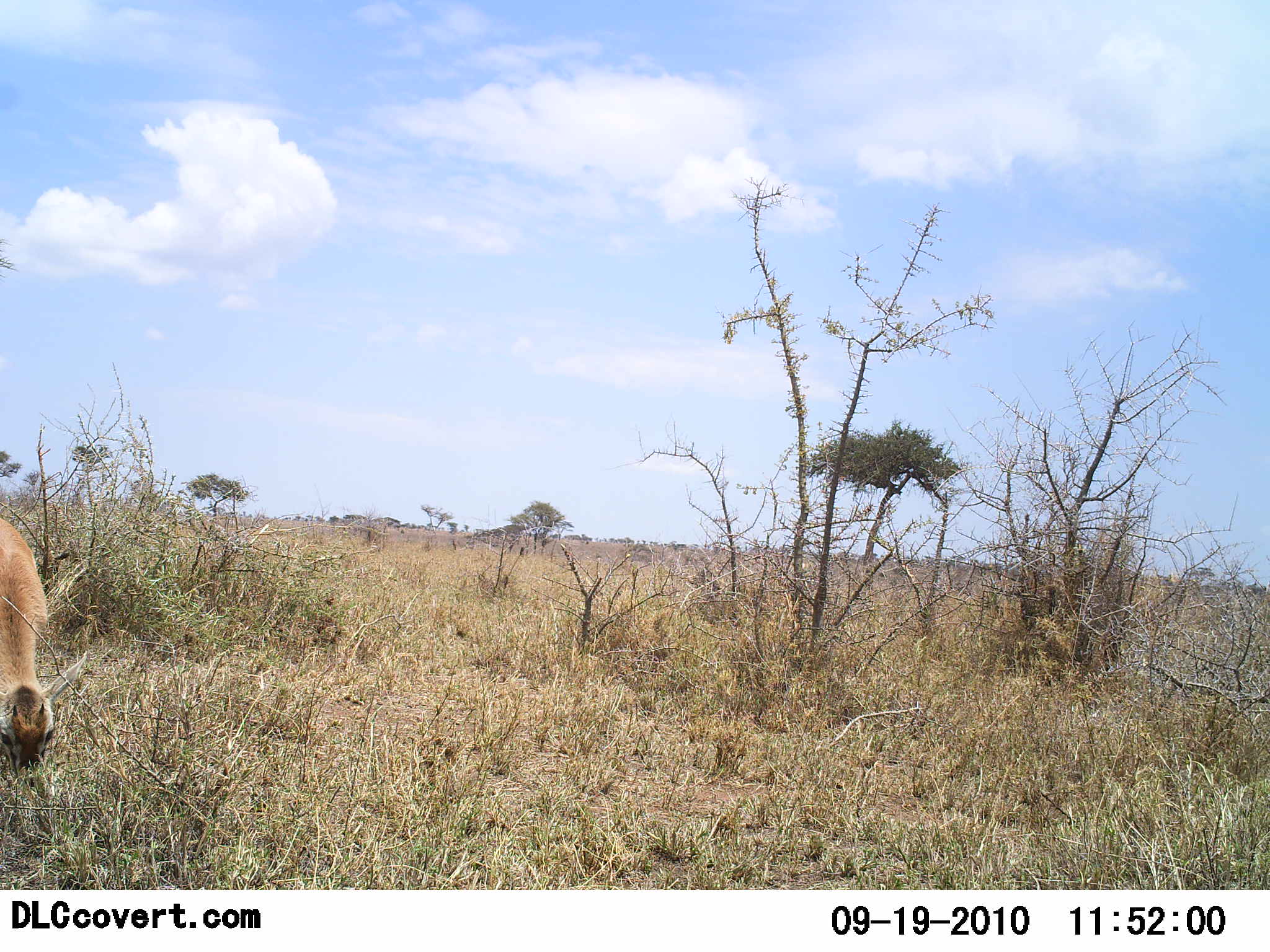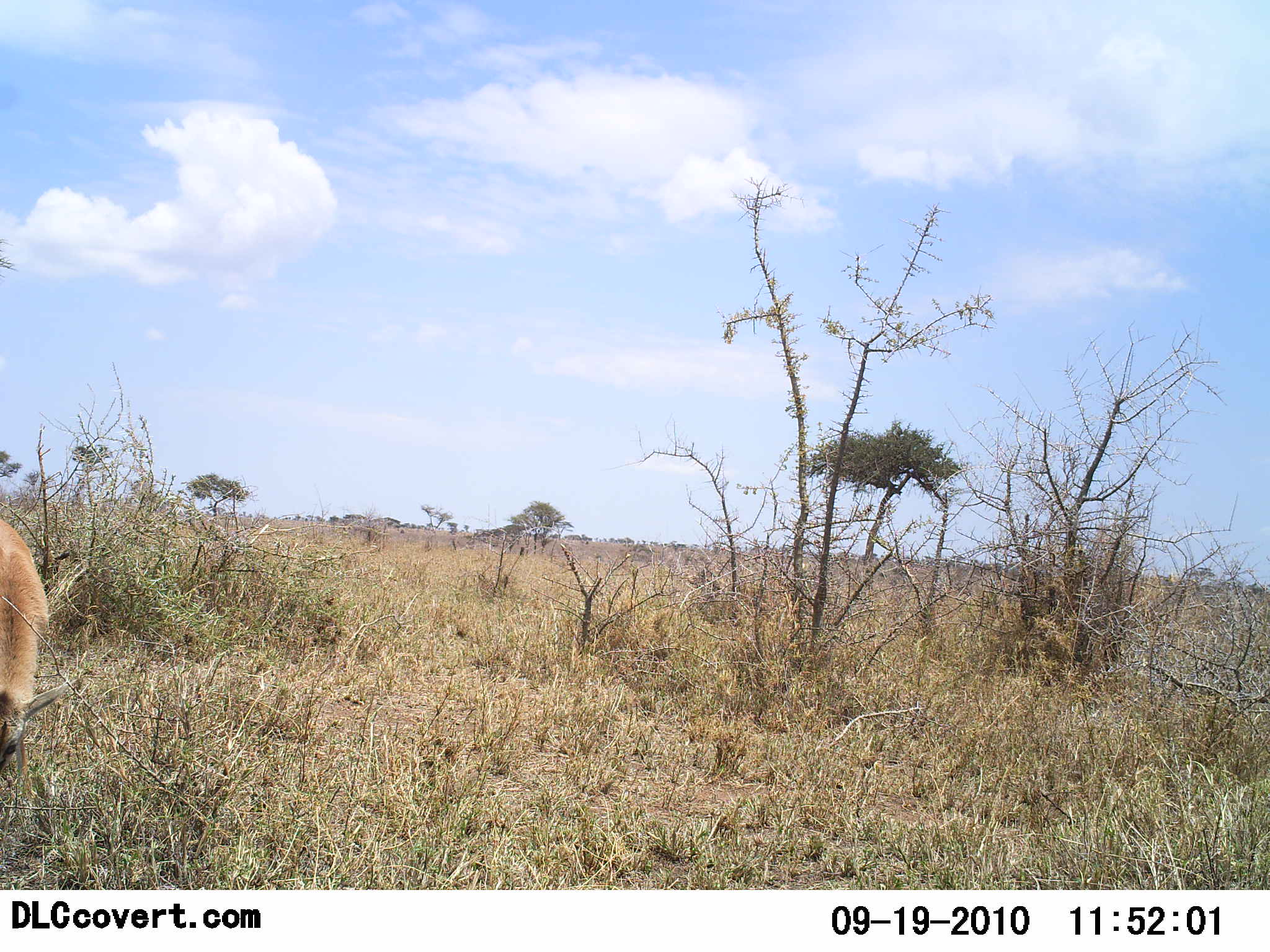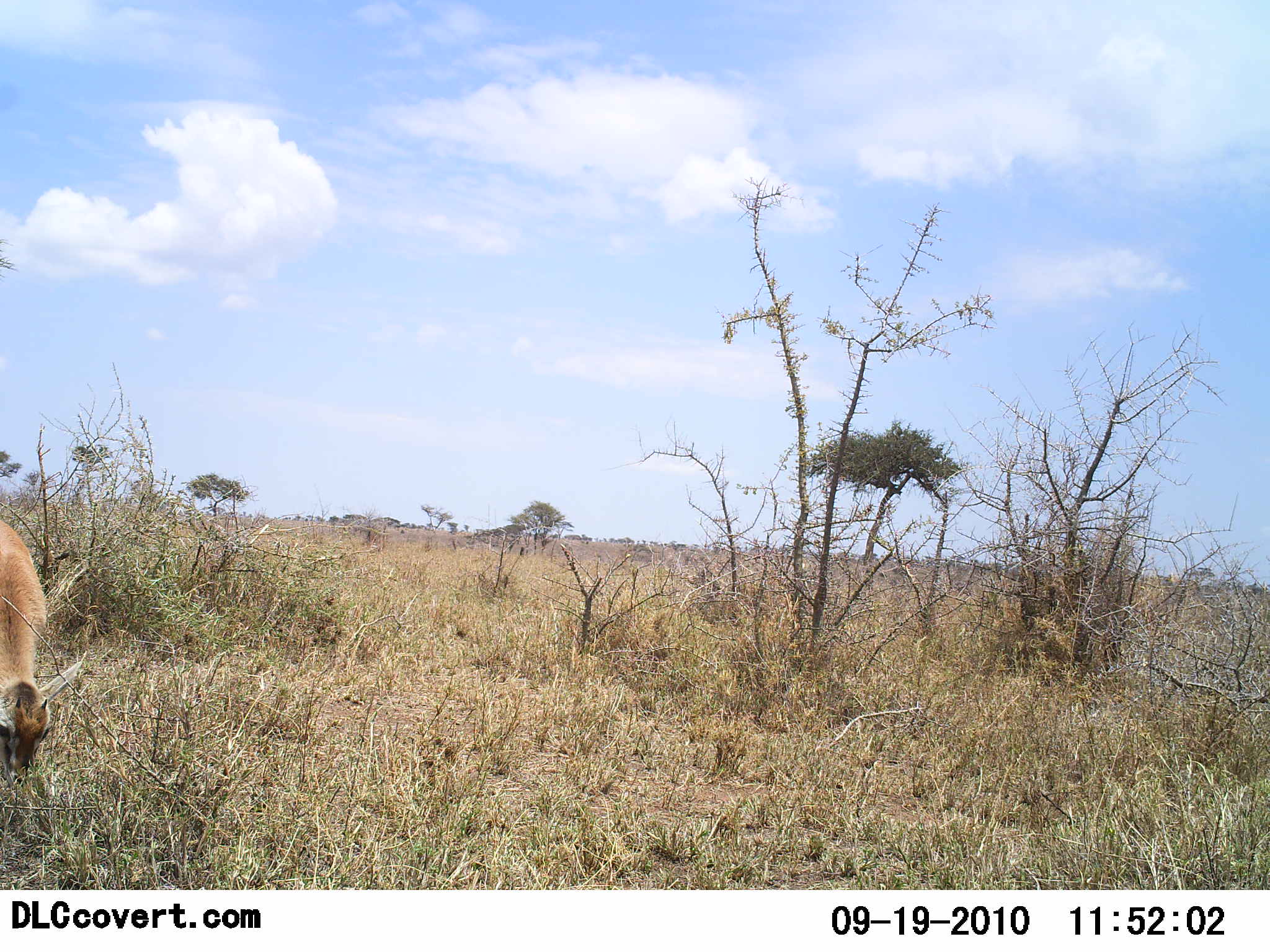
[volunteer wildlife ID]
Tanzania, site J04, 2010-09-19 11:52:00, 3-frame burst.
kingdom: Animalia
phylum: Chordata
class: Mammalia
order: Artiodactyla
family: Bovidae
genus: Nanger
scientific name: Nanger granti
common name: grant's gazelle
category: gazellegrants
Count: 1.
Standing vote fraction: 27%.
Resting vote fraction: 0%.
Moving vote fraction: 0%.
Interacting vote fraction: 0%.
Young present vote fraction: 9%.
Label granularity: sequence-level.